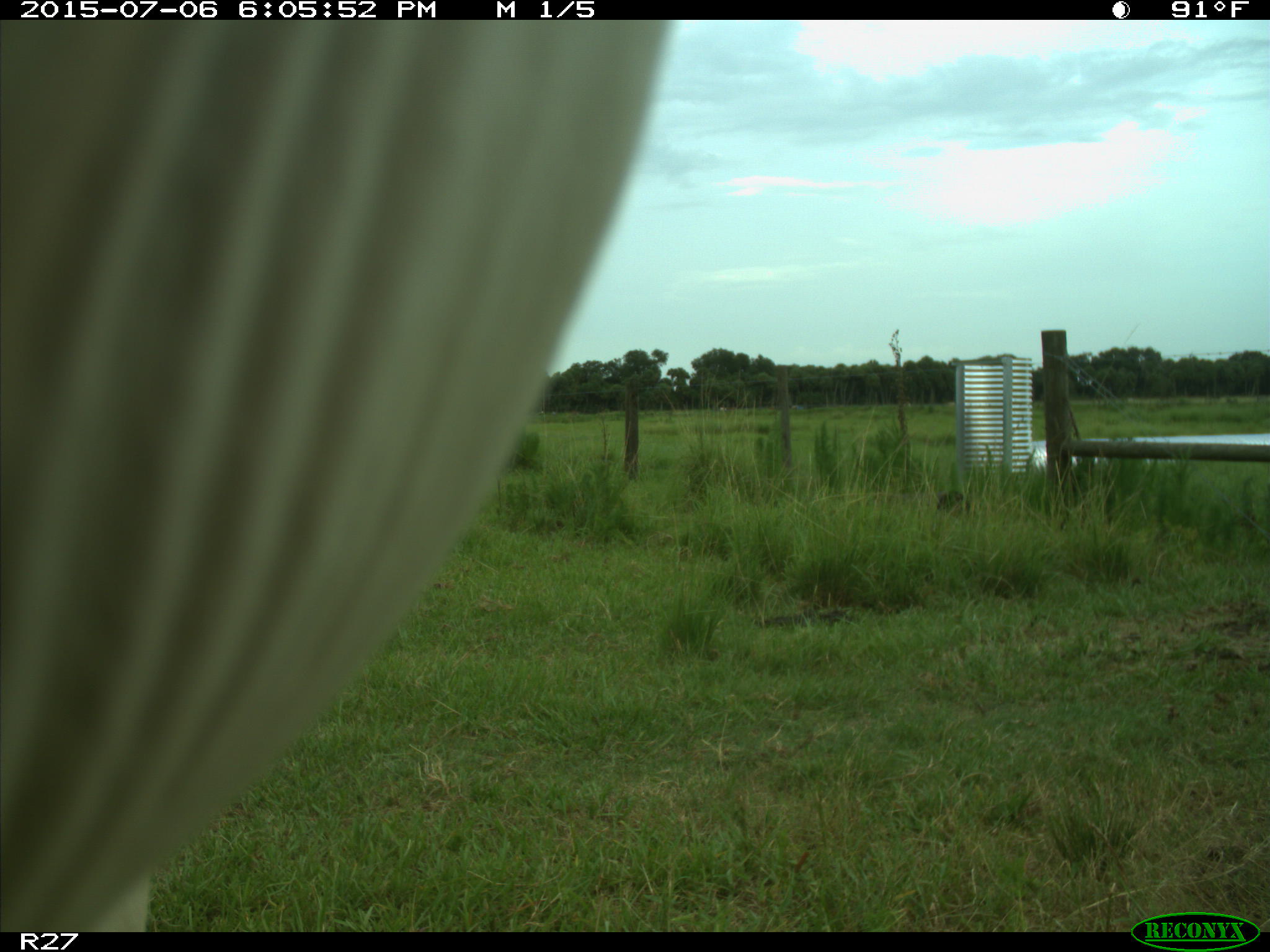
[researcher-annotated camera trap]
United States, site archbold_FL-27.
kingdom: Animalia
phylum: Chordata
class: Mammalia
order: Artiodactyla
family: Bovidae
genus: Bos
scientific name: Bos taurus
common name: domestic cow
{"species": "Bos taurus (domestic cow)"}